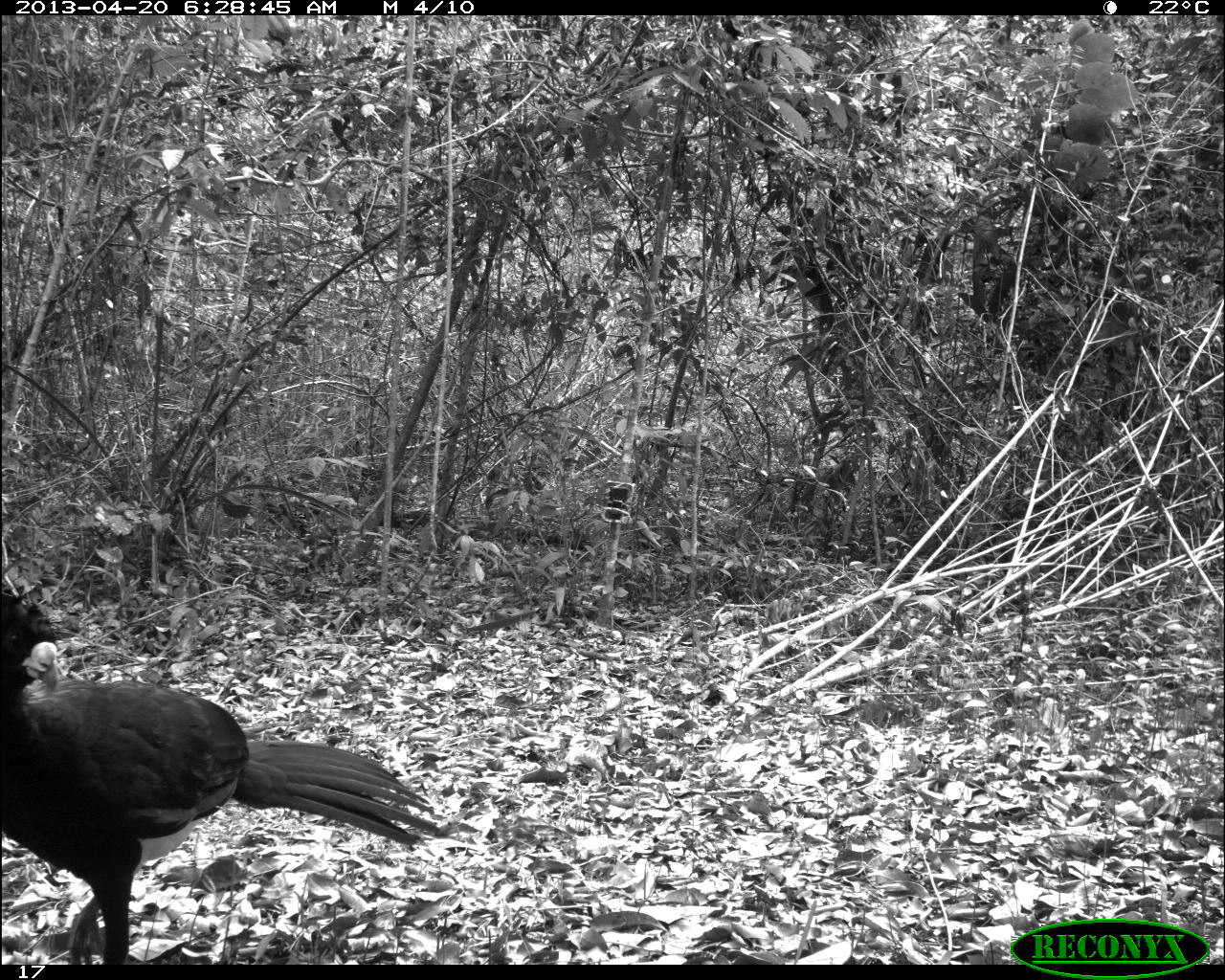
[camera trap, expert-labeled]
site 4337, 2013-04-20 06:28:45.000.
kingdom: Animalia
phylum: Chordata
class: Aves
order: Galliformes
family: Cracidae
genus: Crax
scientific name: Crax rubra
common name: great curassow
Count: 1.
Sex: male.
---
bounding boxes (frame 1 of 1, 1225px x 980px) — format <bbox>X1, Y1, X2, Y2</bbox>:
crax rubra: <bbox>0, 579, 441, 964</bbox>